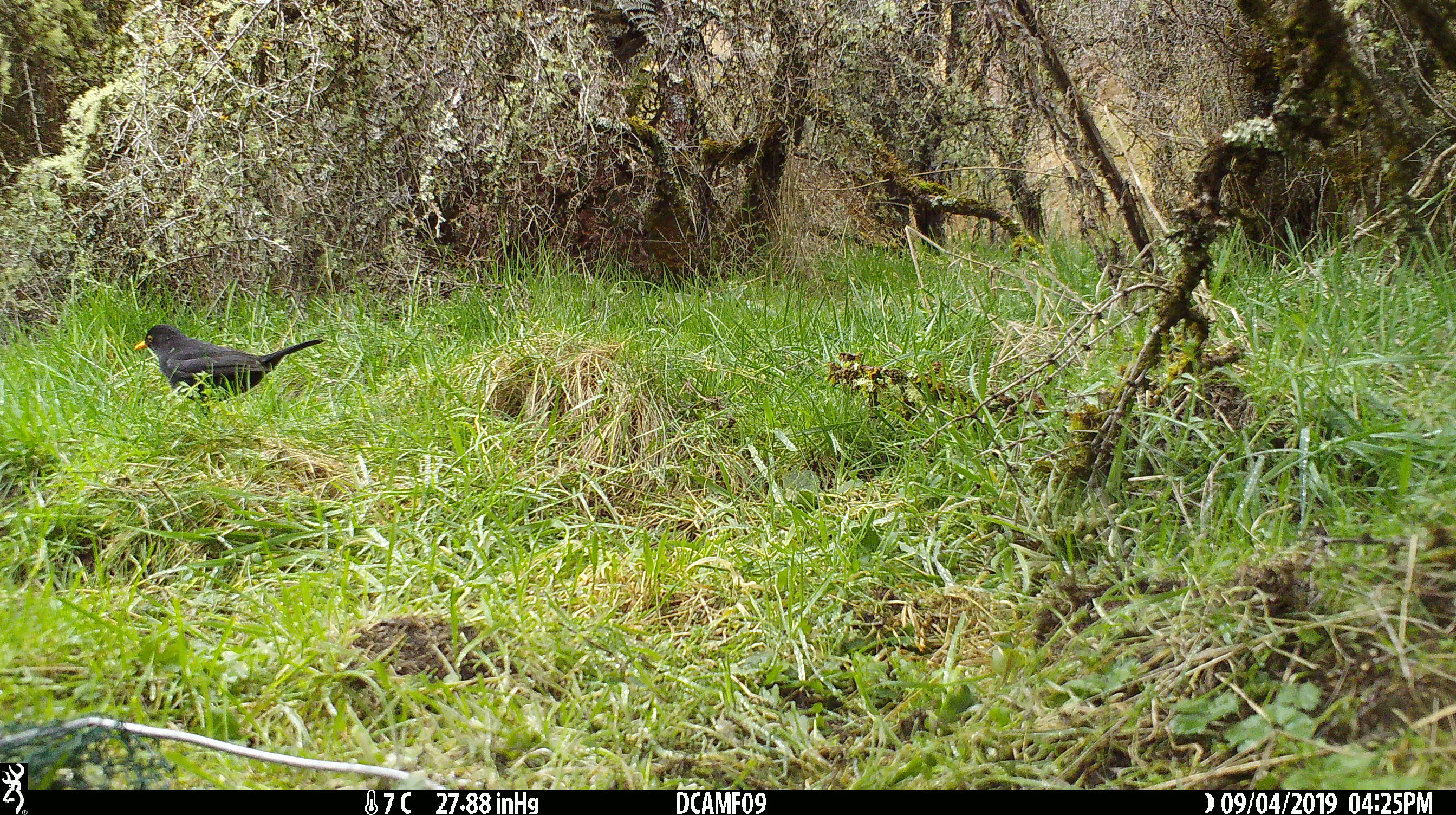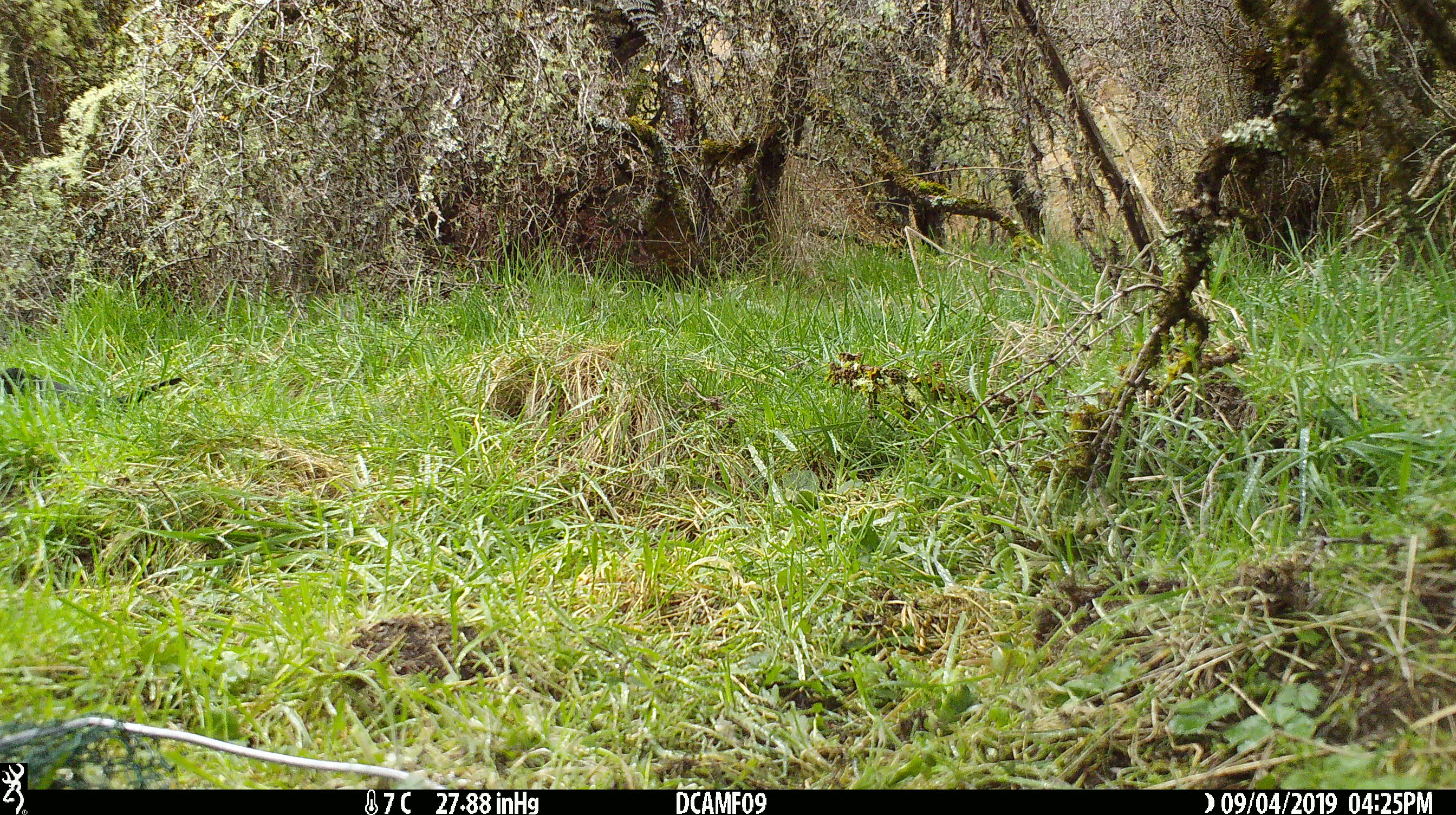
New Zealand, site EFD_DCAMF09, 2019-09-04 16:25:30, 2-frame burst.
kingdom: Animalia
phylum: Chordata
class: Aves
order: Passeriformes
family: Turdidae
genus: Turdus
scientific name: Turdus merula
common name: eurasian blackbird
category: blackbird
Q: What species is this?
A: Blackbird (eurasian blackbird) (Turdus merula).